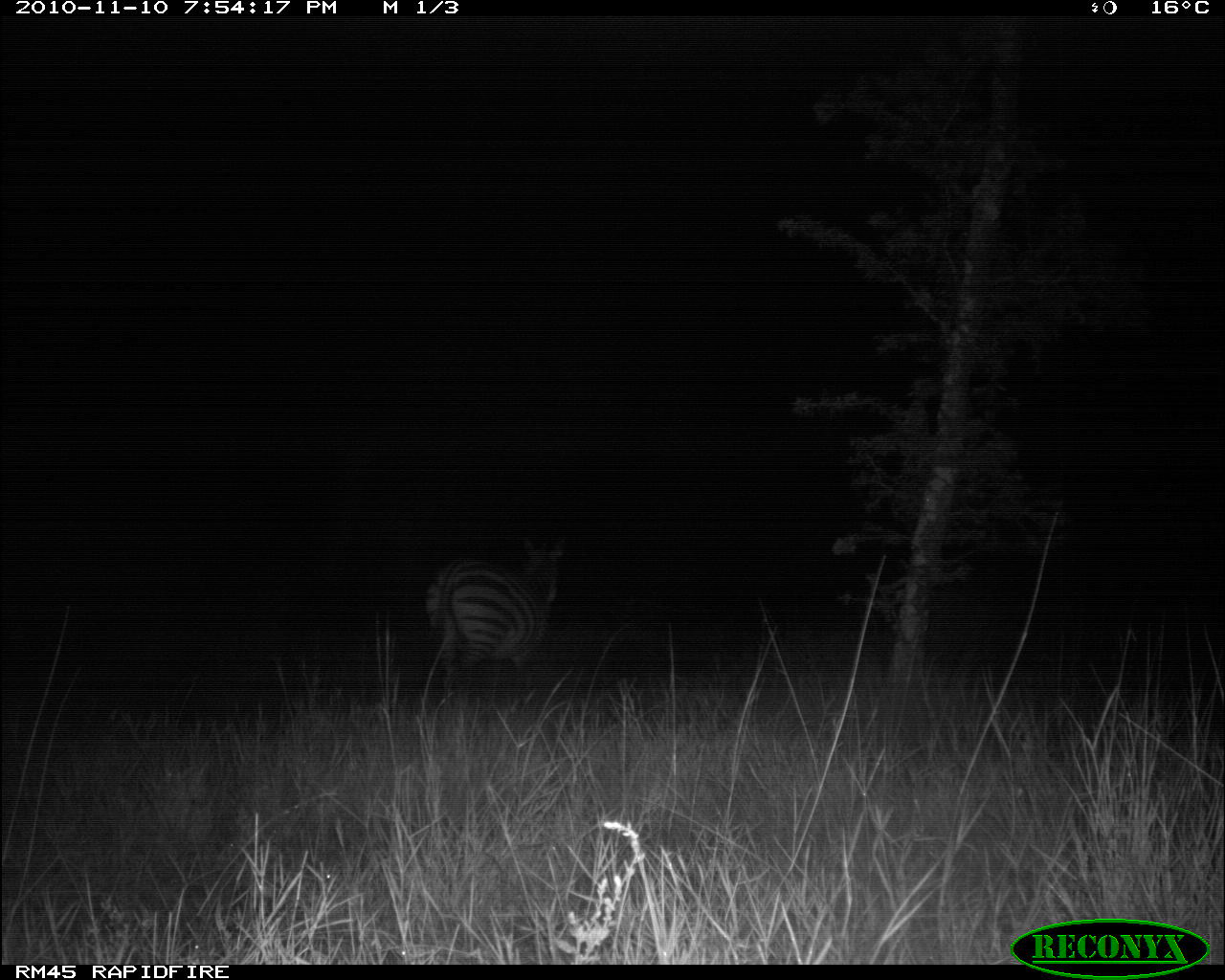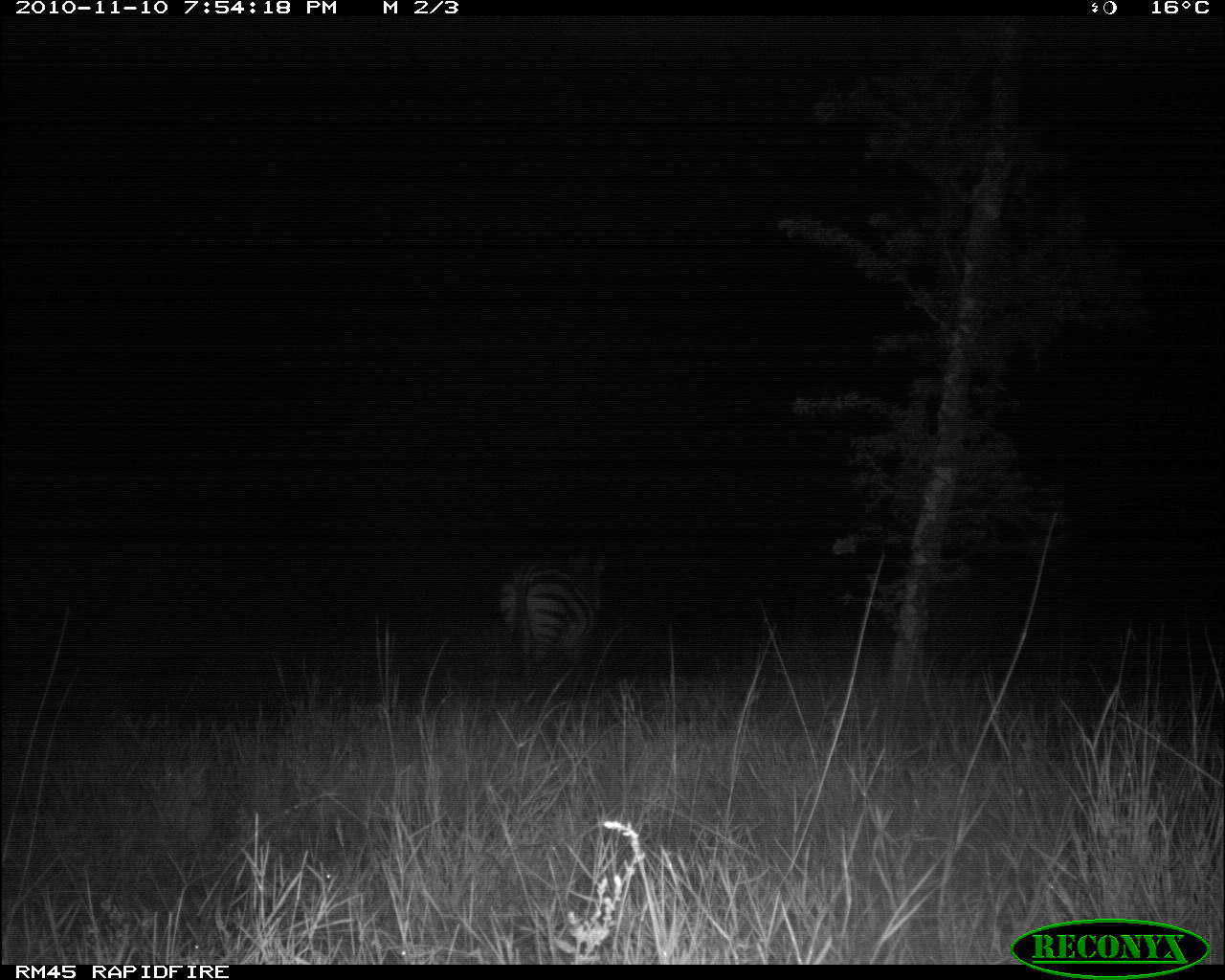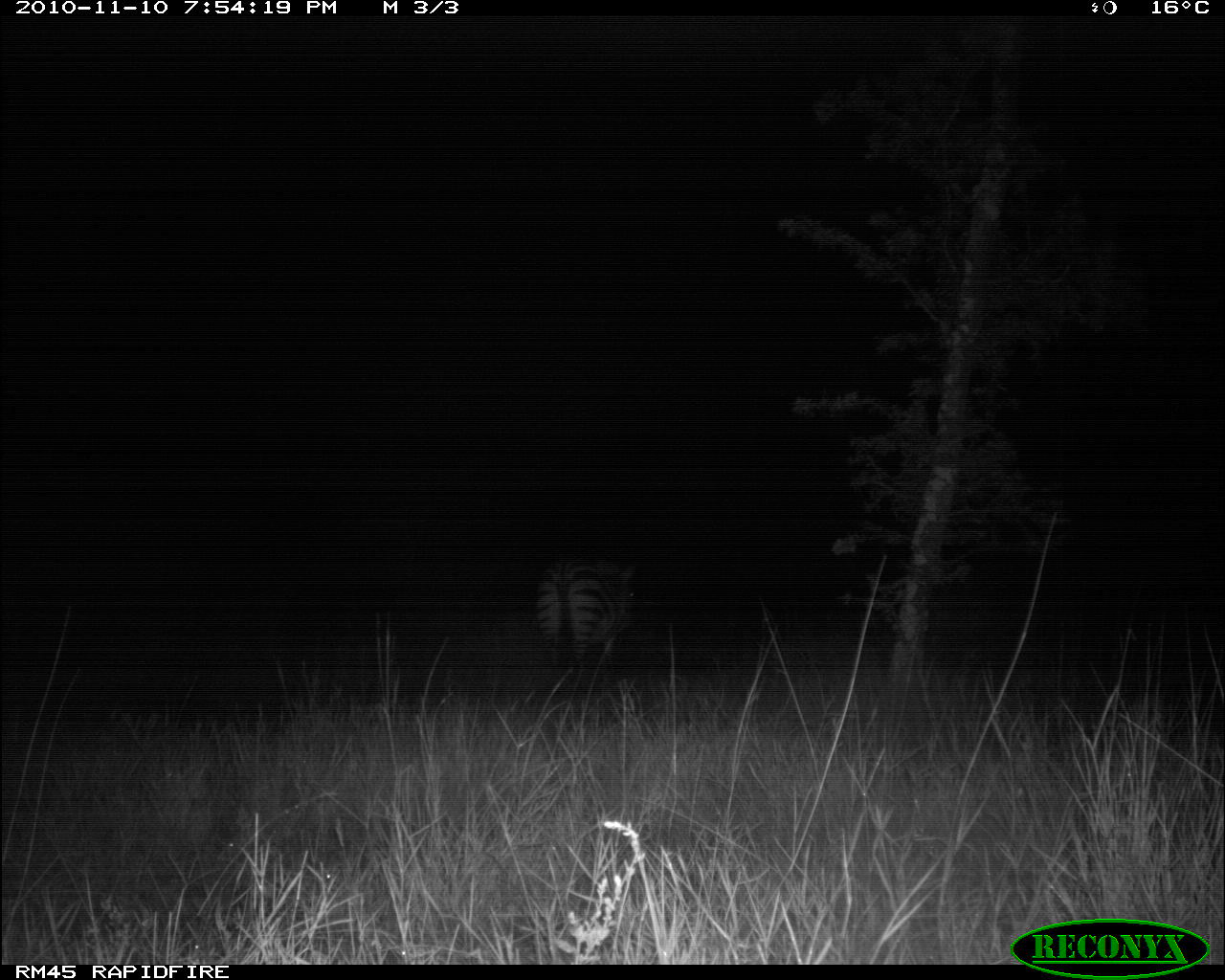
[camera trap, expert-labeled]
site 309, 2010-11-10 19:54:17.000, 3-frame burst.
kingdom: Animalia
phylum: Chordata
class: Mammalia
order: Perissodactyla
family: Equidae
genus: Equus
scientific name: Equus quagga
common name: plains zebra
Equus quagga (plains zebra), count 1.